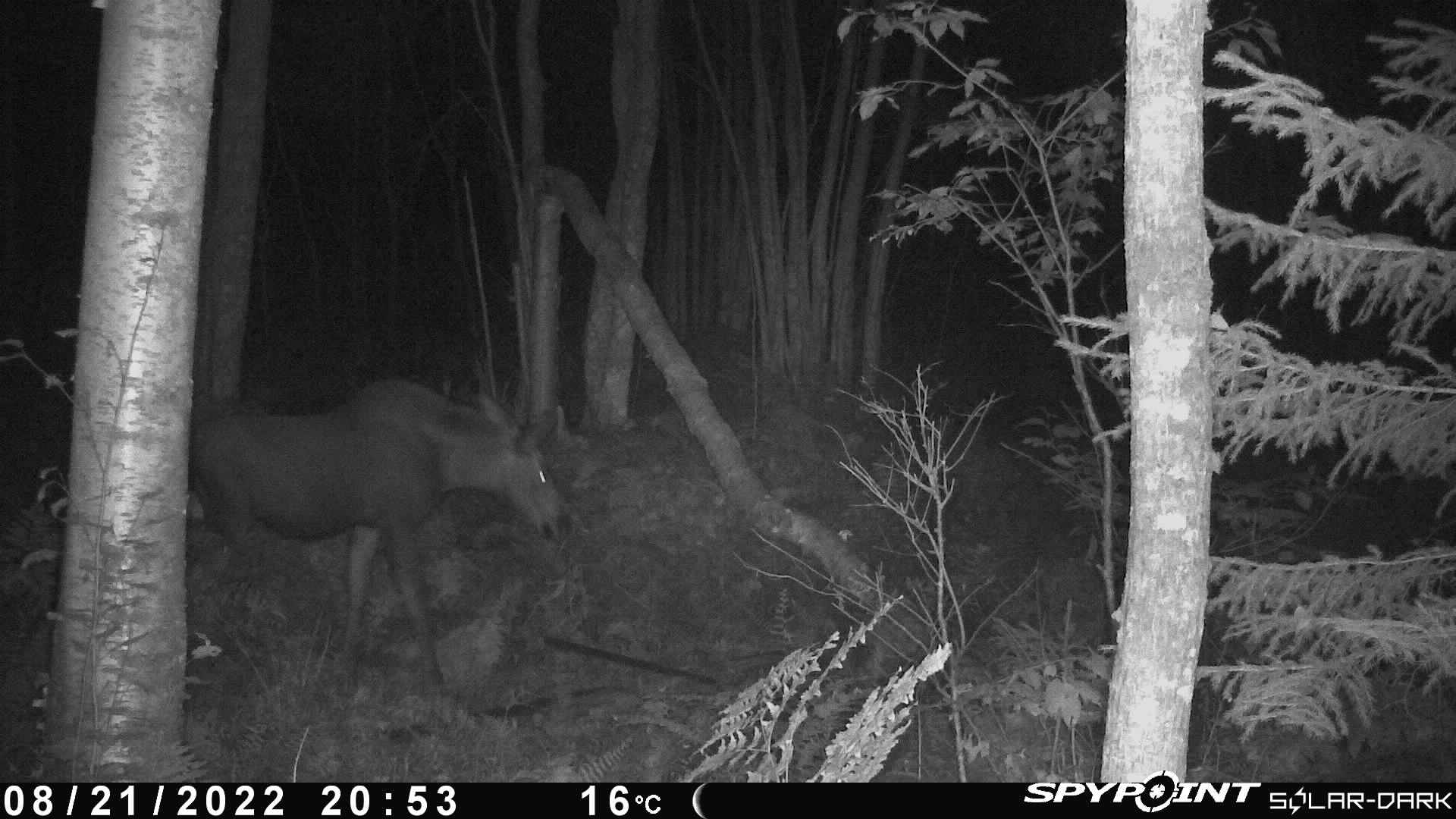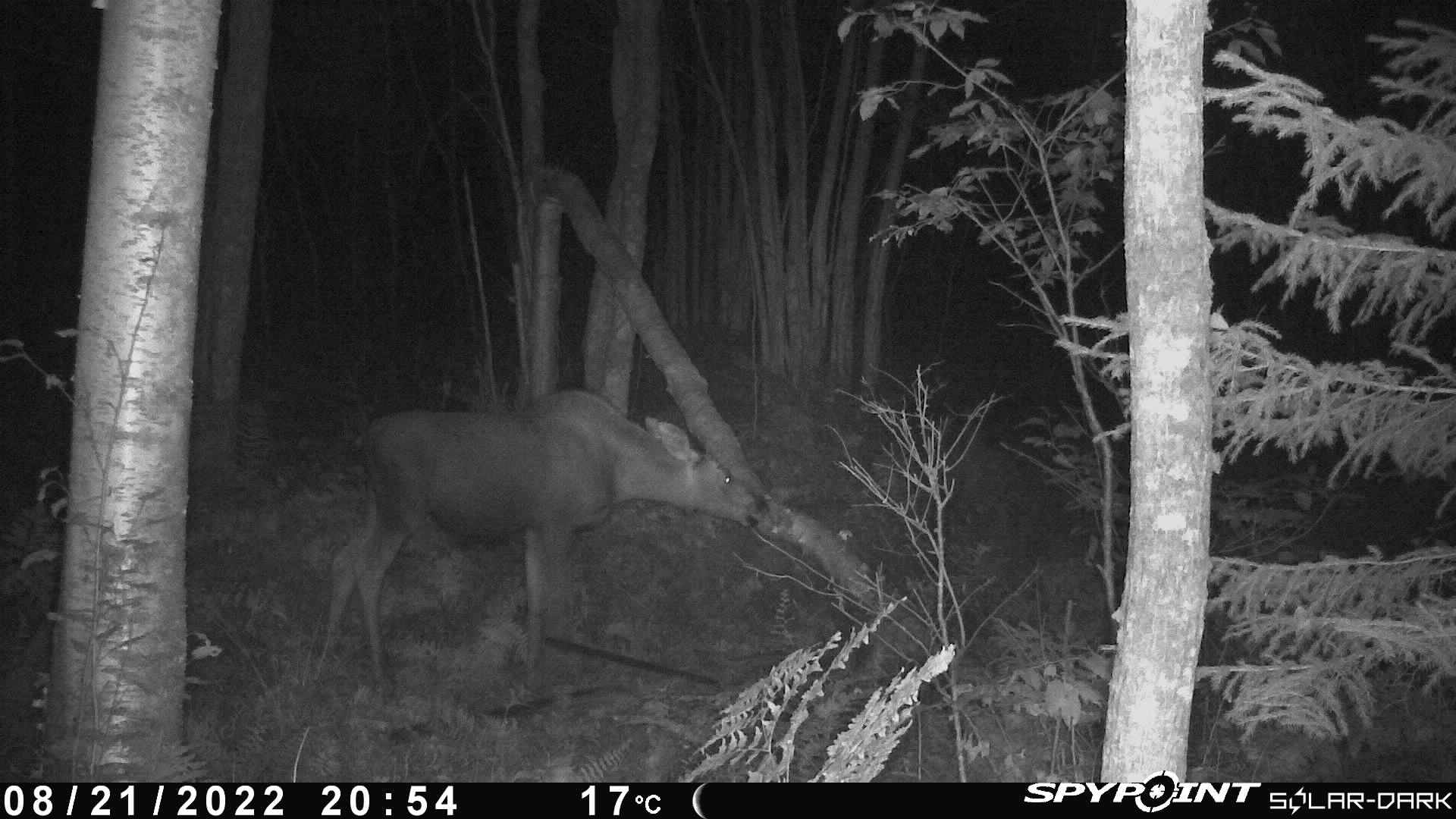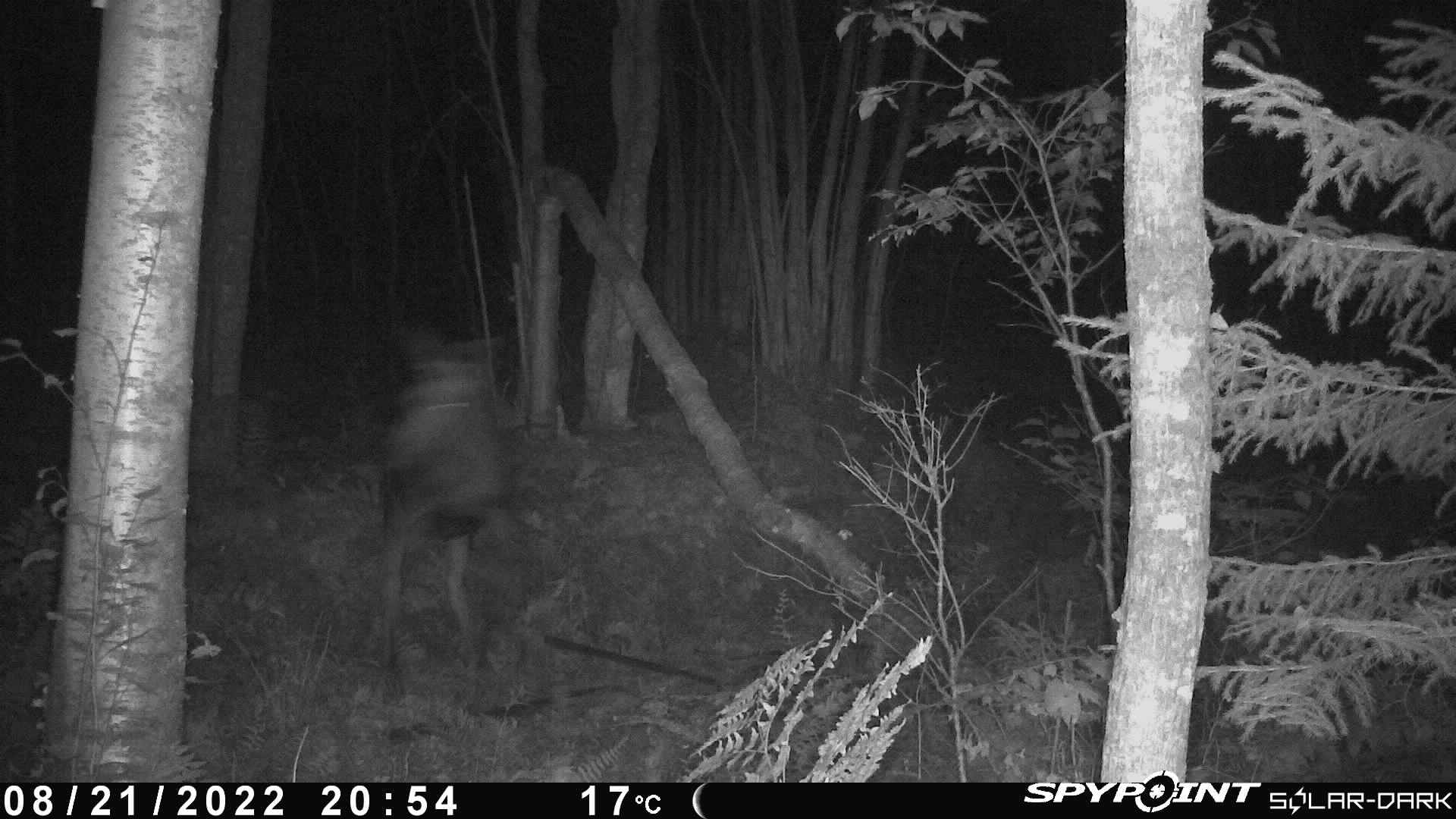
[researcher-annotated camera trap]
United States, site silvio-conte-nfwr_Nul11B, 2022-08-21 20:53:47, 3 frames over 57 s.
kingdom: Animalia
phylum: Chordata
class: Mammalia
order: Artiodactyla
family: Cervidae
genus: Alces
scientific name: Alces alces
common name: moose